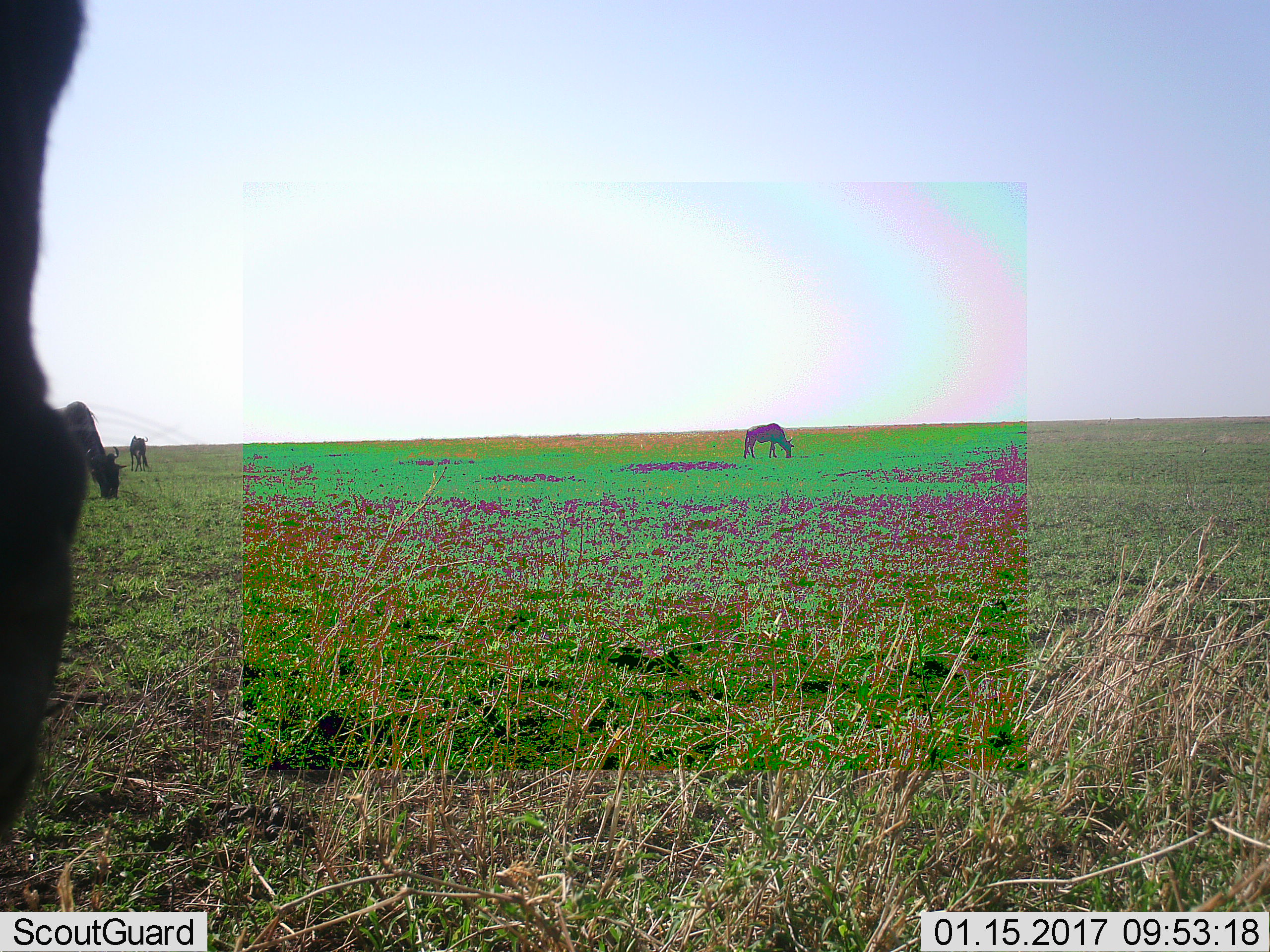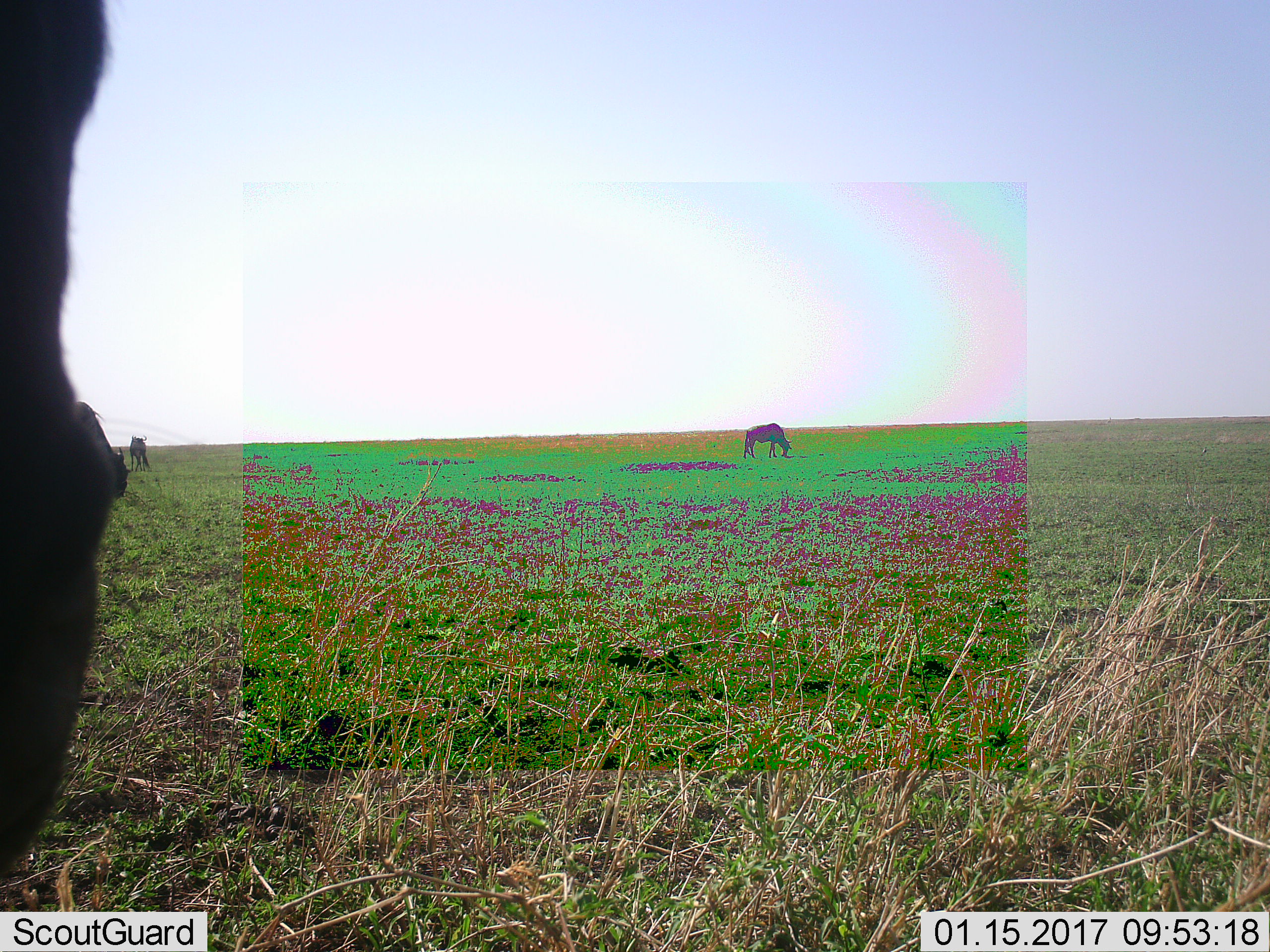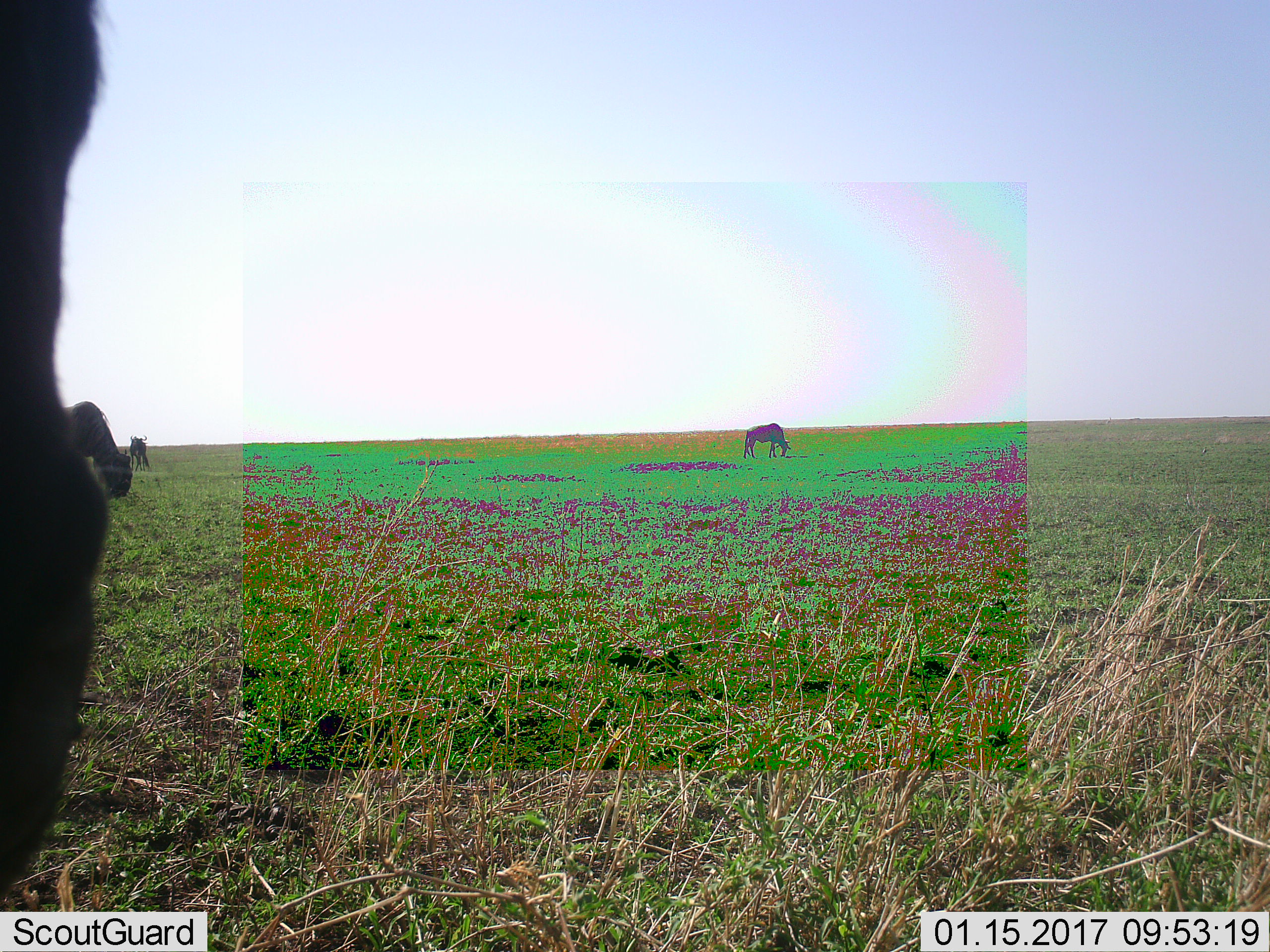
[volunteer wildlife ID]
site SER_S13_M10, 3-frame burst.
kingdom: Animalia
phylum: Chordata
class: Mammalia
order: Artiodactyla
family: Bovidae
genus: Connochaetes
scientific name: Connochaetes taurinus taurinus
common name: blue wildebeest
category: wildebeestblue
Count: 4.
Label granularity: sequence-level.